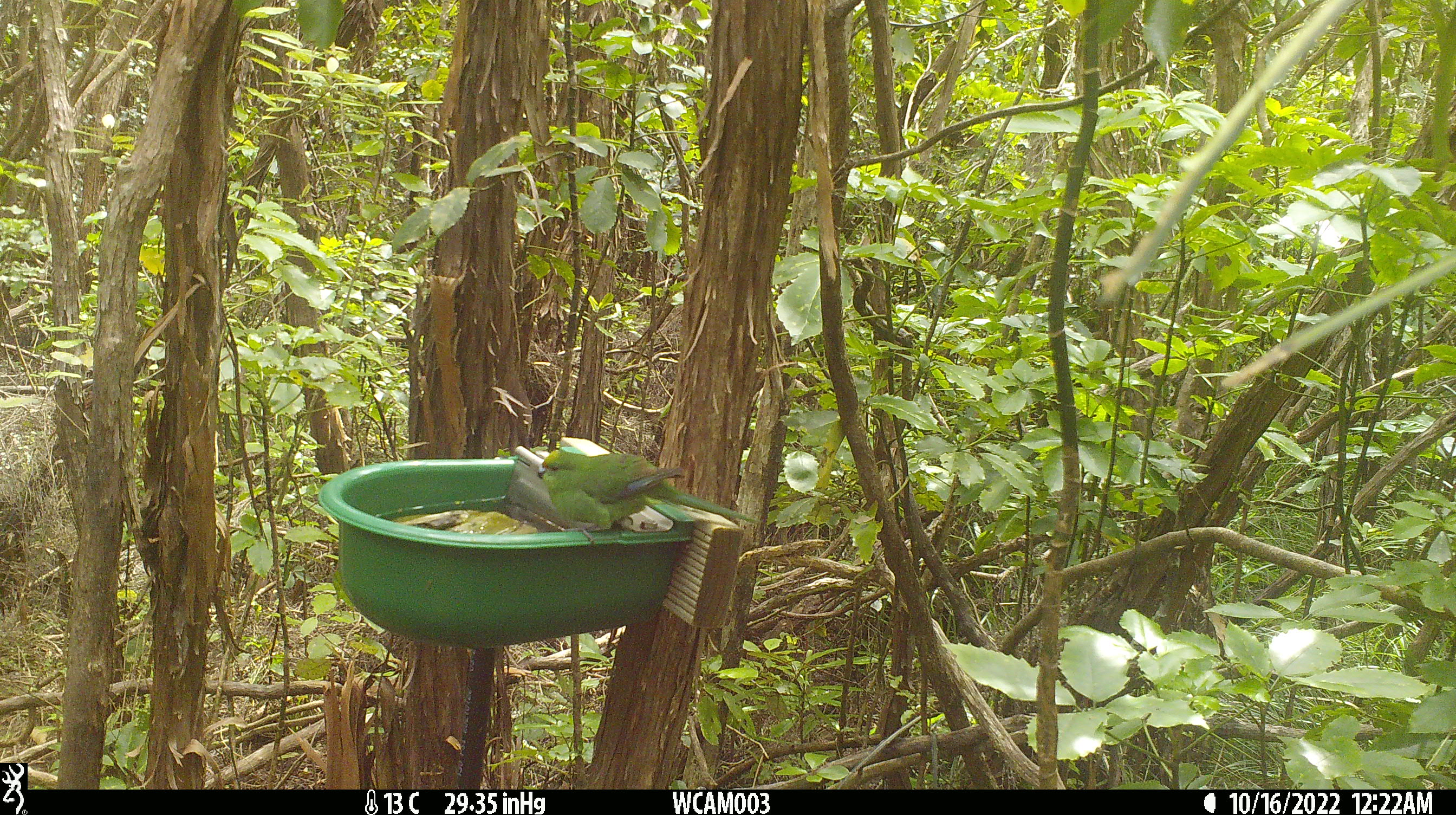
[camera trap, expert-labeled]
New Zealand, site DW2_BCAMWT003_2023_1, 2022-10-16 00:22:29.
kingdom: Animalia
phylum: Chordata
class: Aves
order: Psittaciformes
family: Psittaculidae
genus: Cyanoramphus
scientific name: Cyanoramphus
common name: parakeet